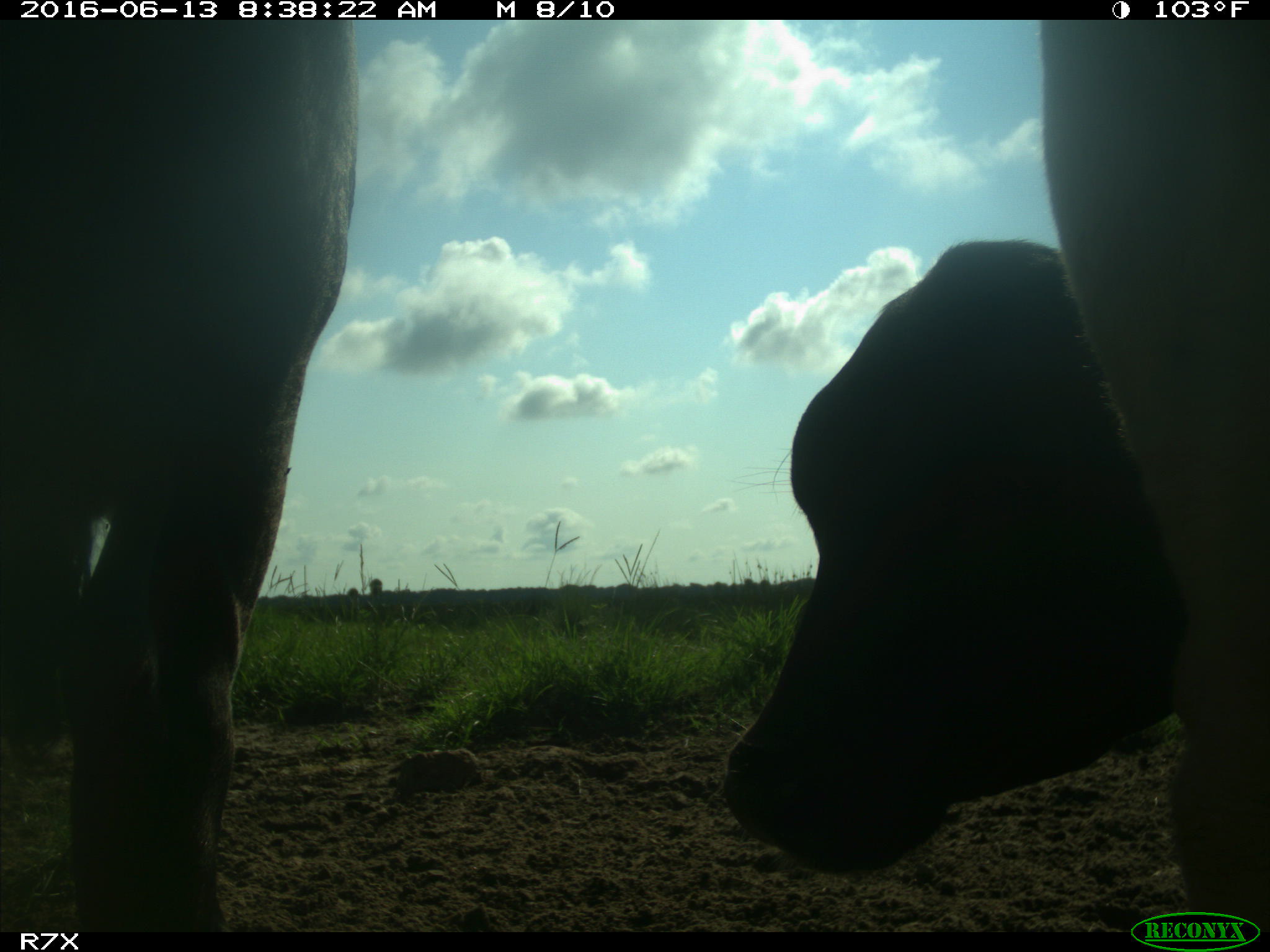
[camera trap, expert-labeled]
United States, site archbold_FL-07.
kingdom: Animalia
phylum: Chordata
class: Mammalia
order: Artiodactyla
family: Bovidae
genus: Bos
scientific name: Bos taurus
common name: domestic cow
Bos taurus (domestic cow).